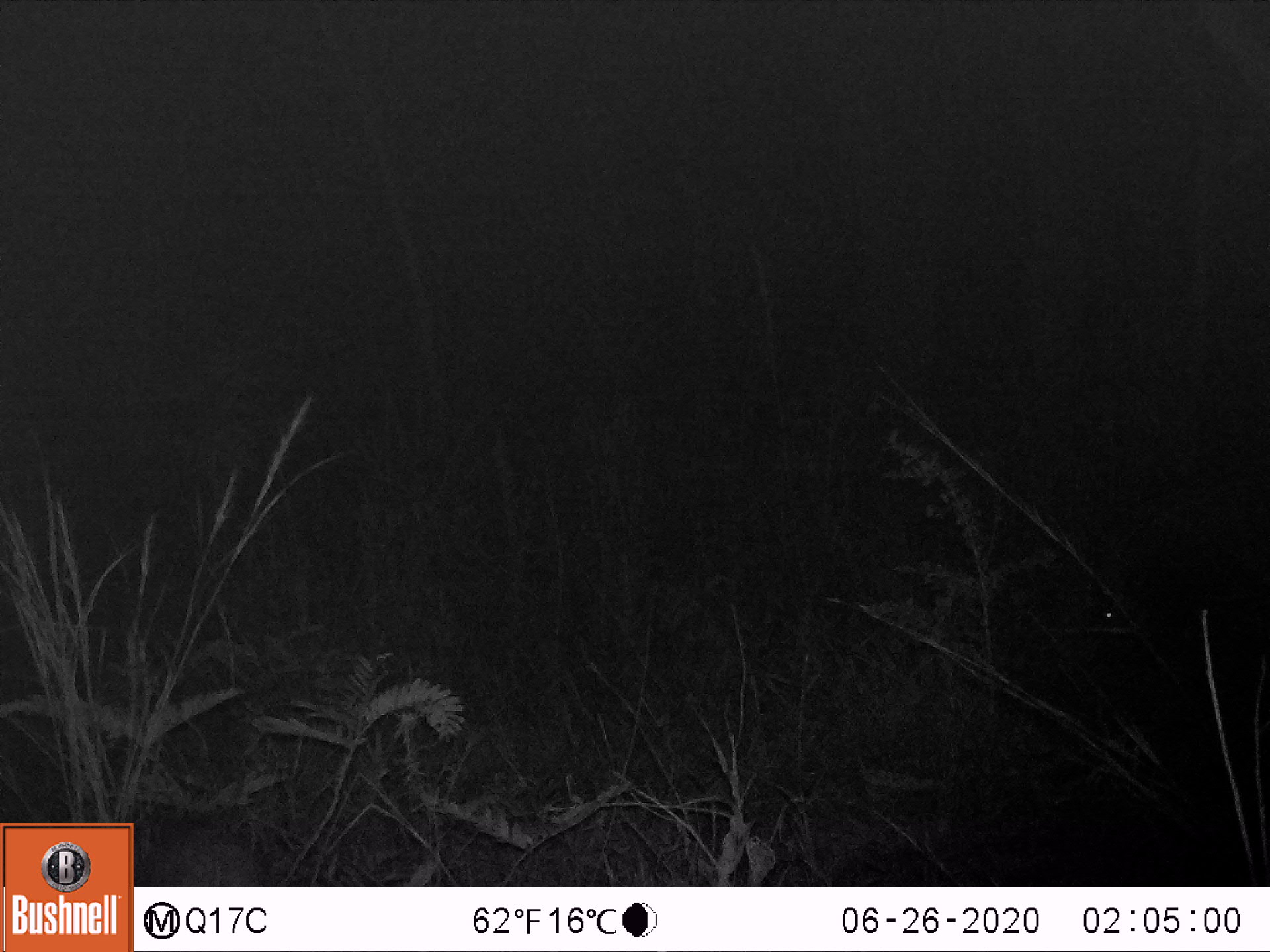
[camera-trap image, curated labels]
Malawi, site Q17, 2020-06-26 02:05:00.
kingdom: Animalia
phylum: Chordata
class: Mammalia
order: Artiodactyla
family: Suidae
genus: Potamochoerus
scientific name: Potamochoerus larvatus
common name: bushpig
Bushpig (Potamochoerus larvatus), count 1.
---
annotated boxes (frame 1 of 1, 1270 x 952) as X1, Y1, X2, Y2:
bushpig: 1068, 475, 1266, 657